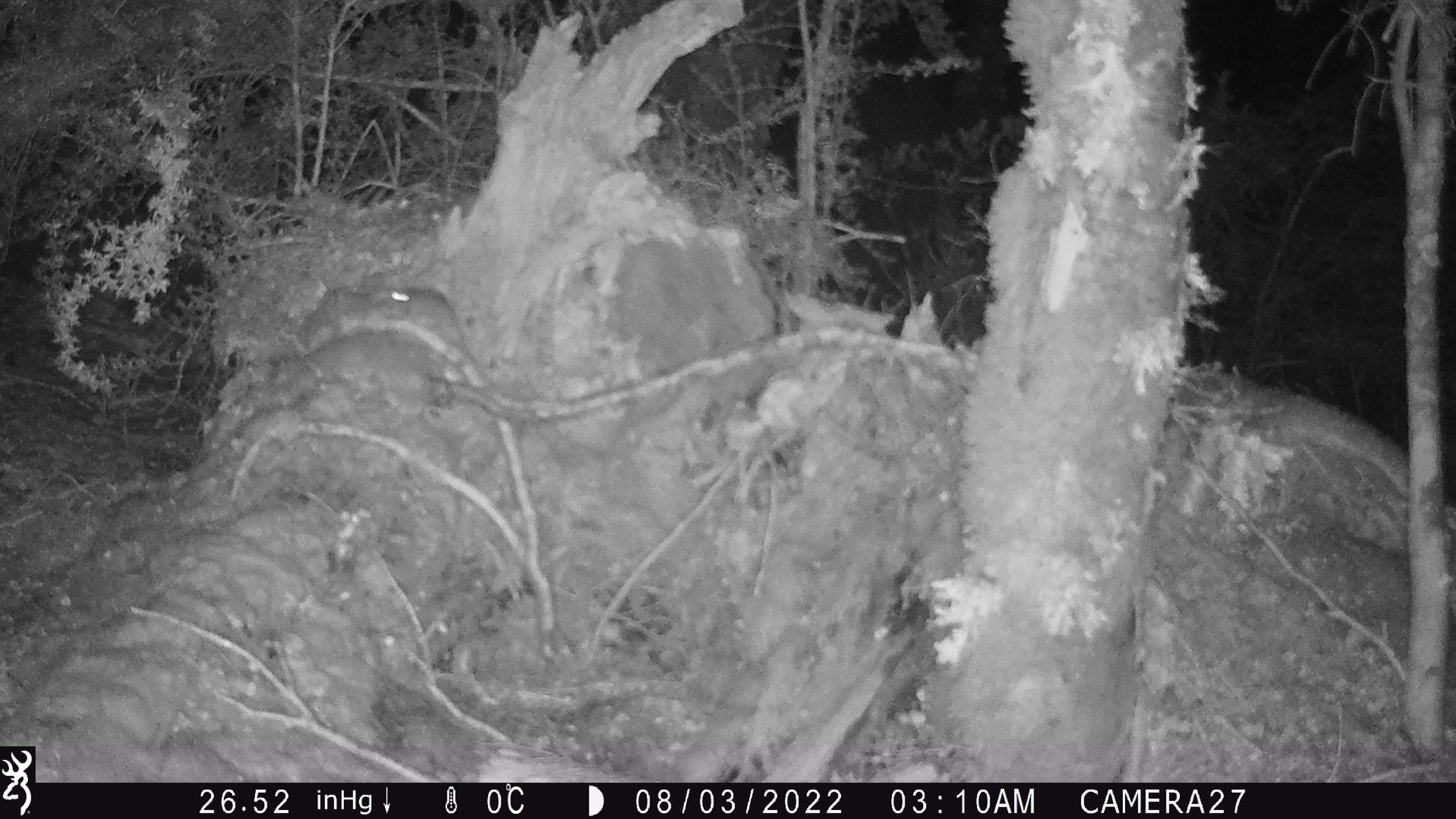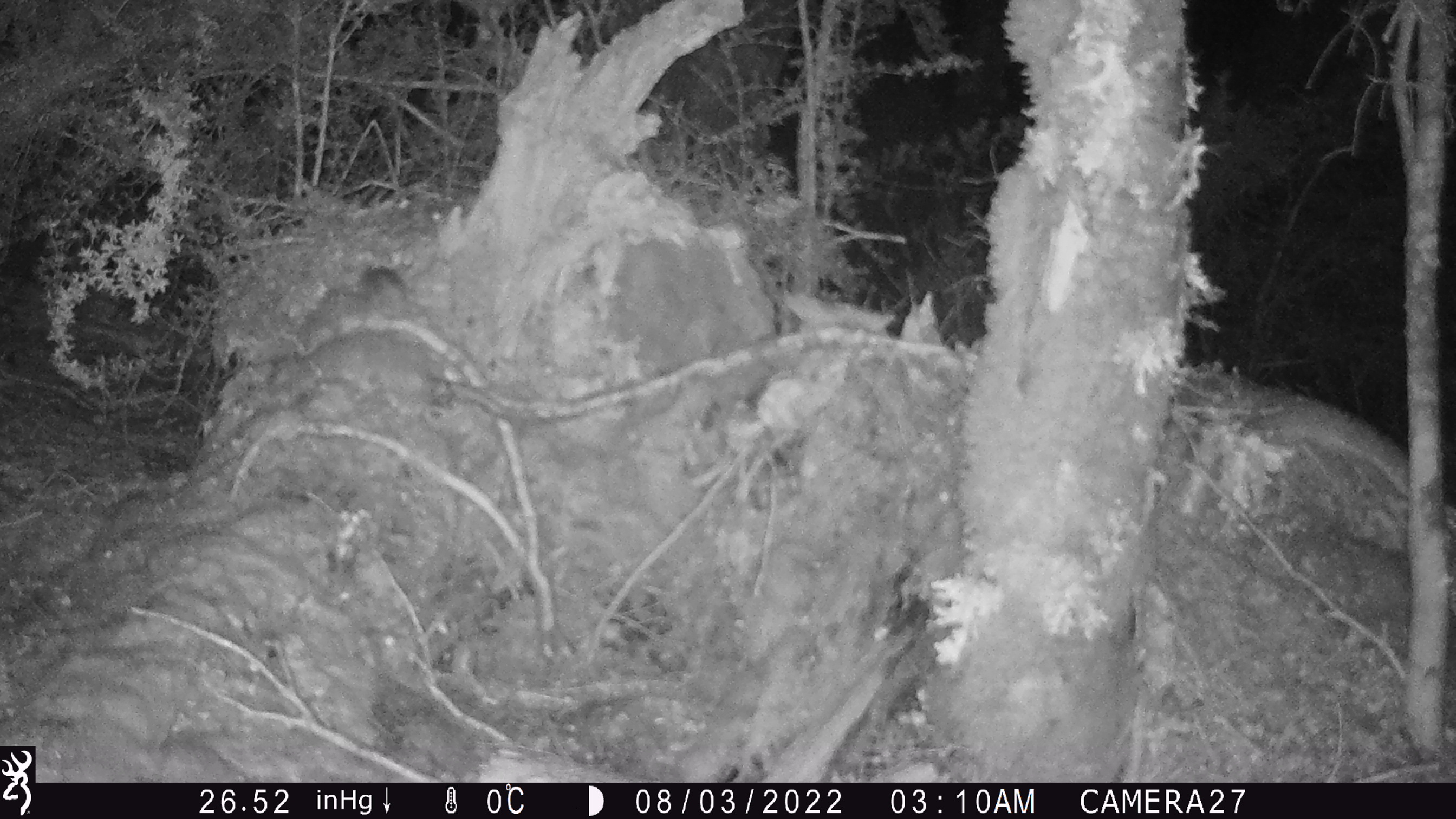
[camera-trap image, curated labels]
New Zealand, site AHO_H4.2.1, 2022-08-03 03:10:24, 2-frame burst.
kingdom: Animalia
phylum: Chordata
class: Mammalia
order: Rodentia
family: Muridae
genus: Mus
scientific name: Mus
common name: mouse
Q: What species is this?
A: Mouse (Mus).